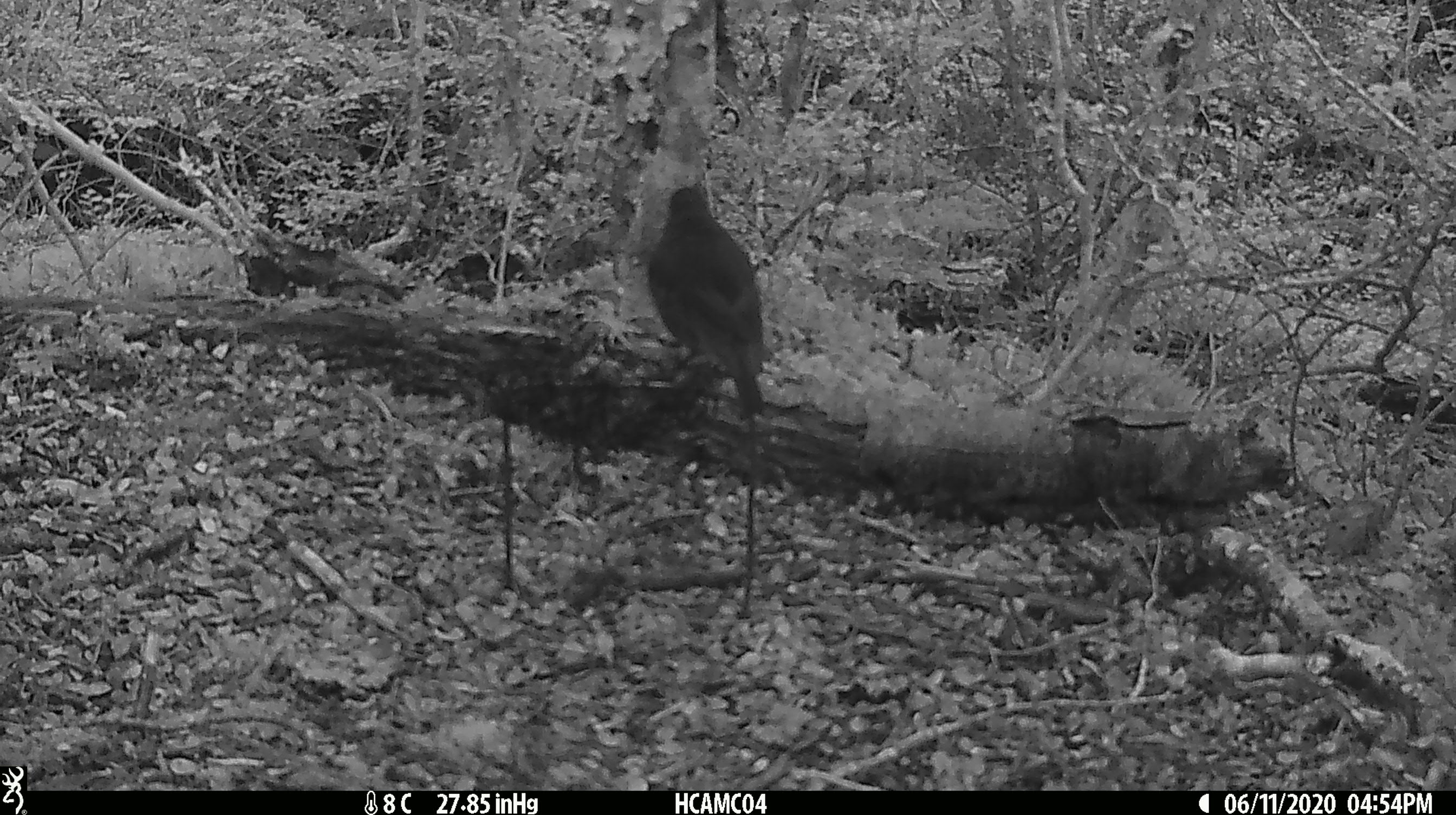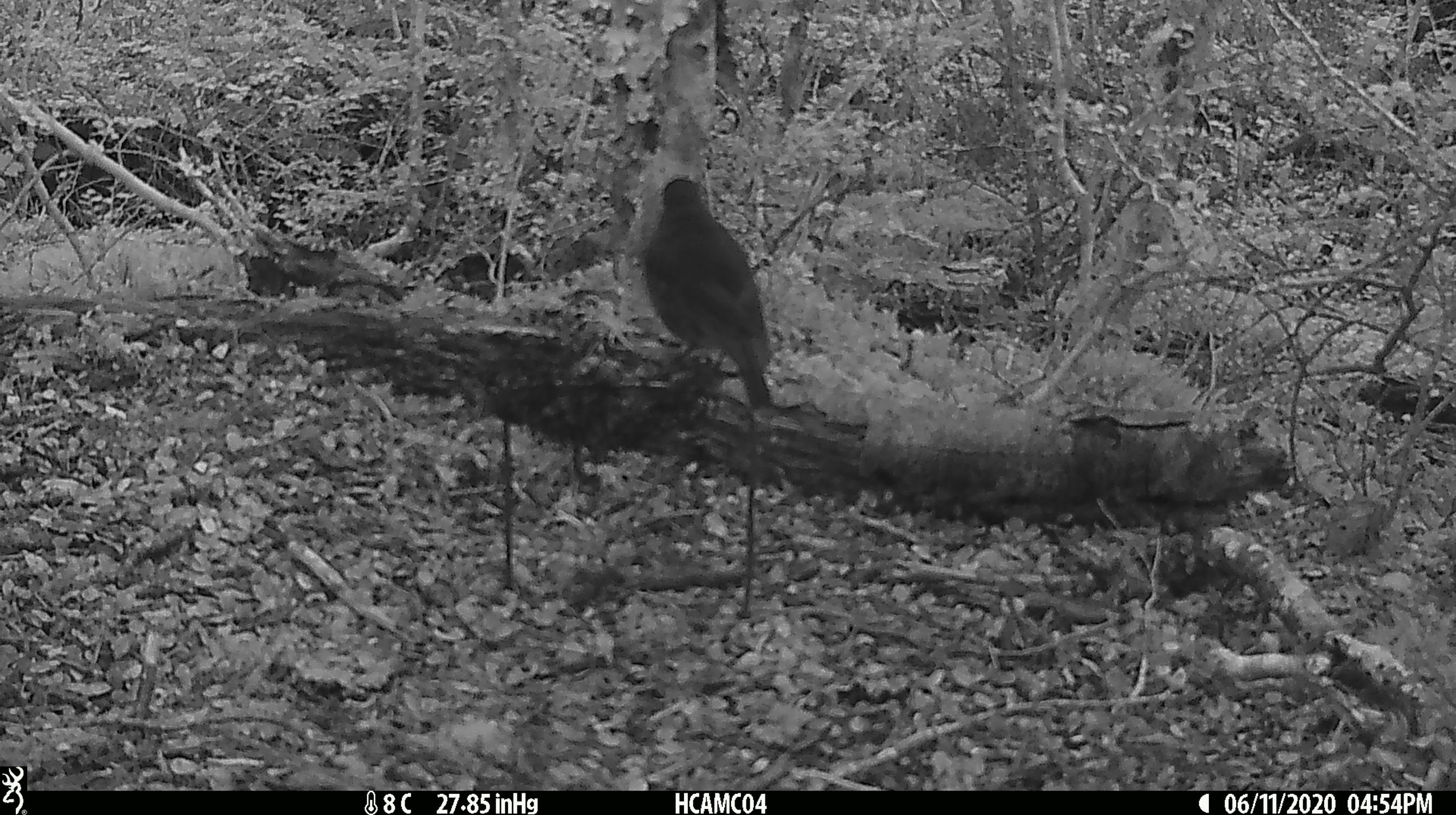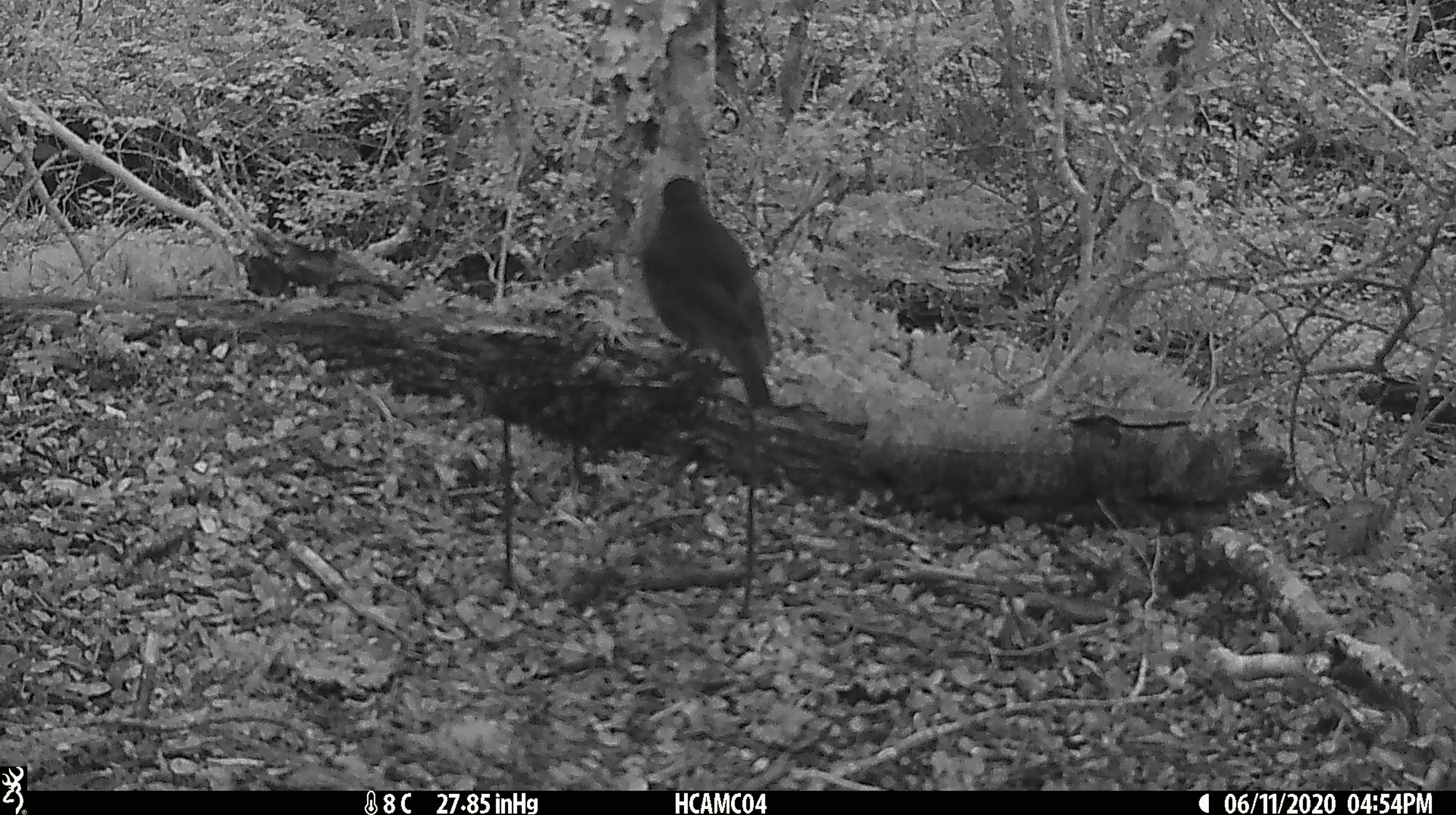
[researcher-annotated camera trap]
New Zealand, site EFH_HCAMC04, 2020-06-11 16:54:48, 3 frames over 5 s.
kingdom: Animalia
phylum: Chordata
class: Aves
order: Passeriformes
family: Petroicidae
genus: Petroica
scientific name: Petroica australis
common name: new zealand robin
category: robin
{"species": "robin (new zealand robin) (Petroica australis)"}